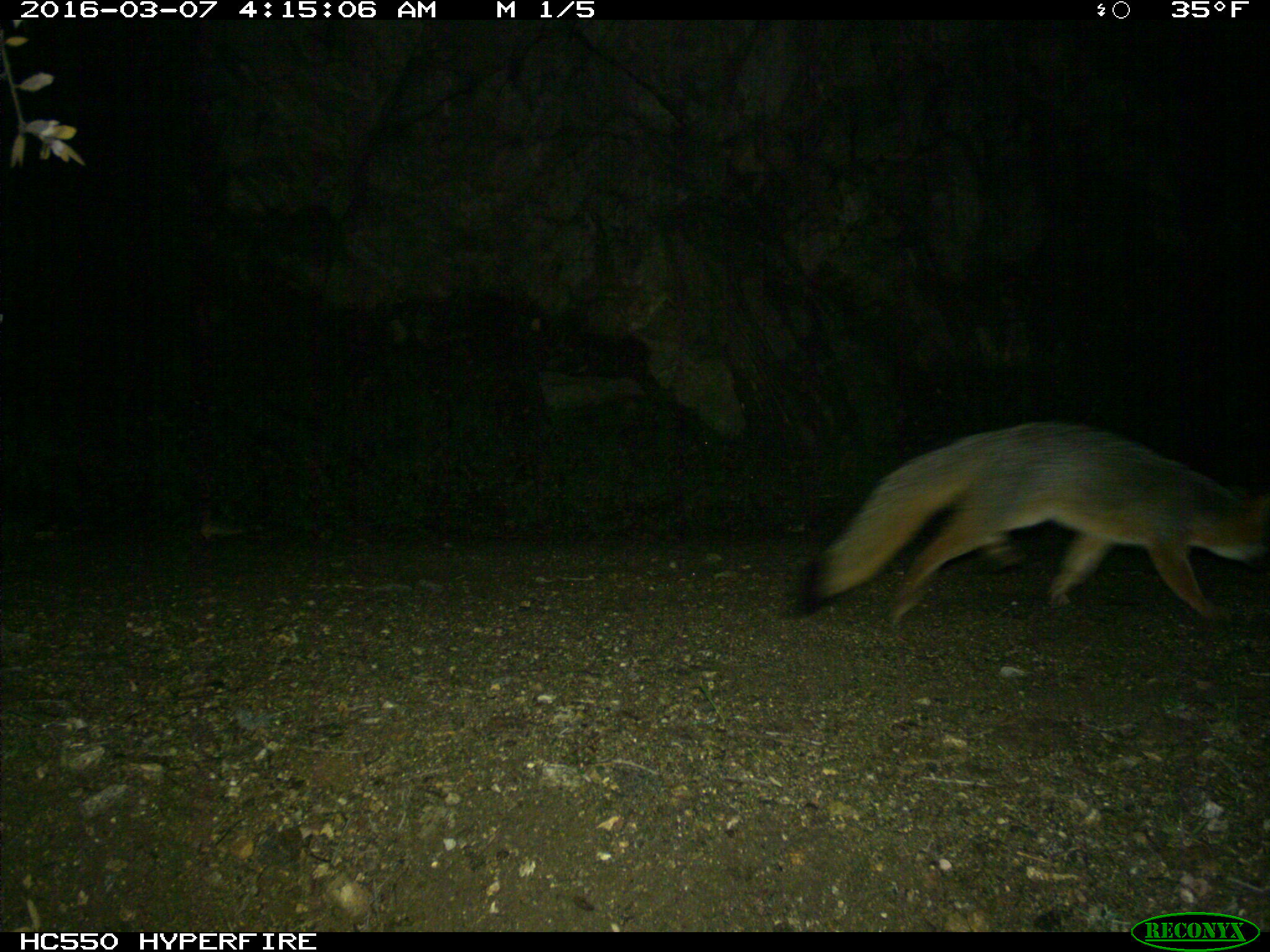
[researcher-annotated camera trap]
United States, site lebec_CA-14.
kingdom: Animalia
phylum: Chordata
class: Mammalia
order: Carnivora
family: Canidae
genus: Urocyon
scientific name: Urocyon cinereoargenteus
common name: gray fox